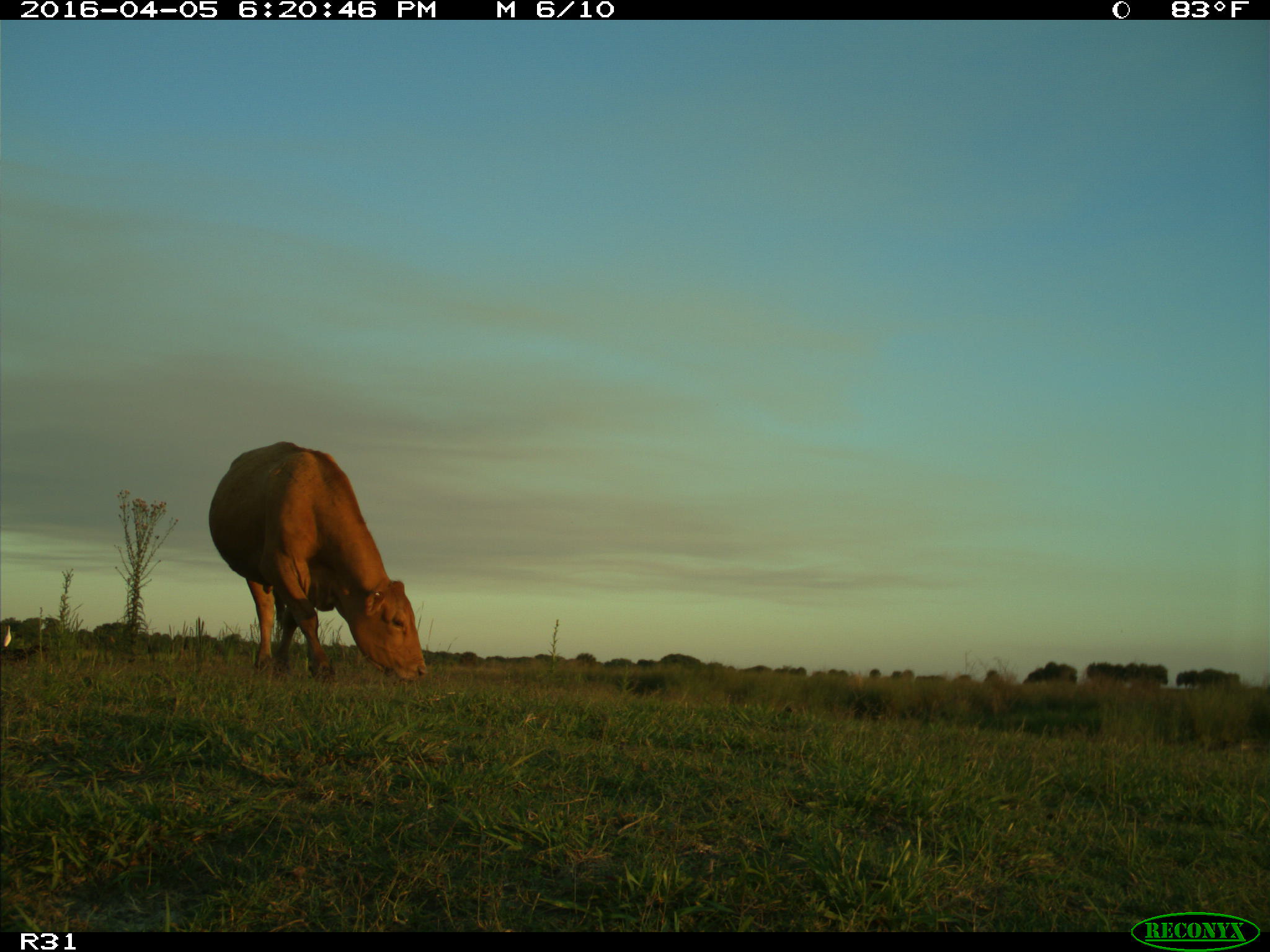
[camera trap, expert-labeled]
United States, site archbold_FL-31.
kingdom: Animalia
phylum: Chordata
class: Mammalia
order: Artiodactyla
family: Bovidae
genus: Bos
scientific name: Bos taurus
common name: domestic cow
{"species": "Bos taurus (domestic cow)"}